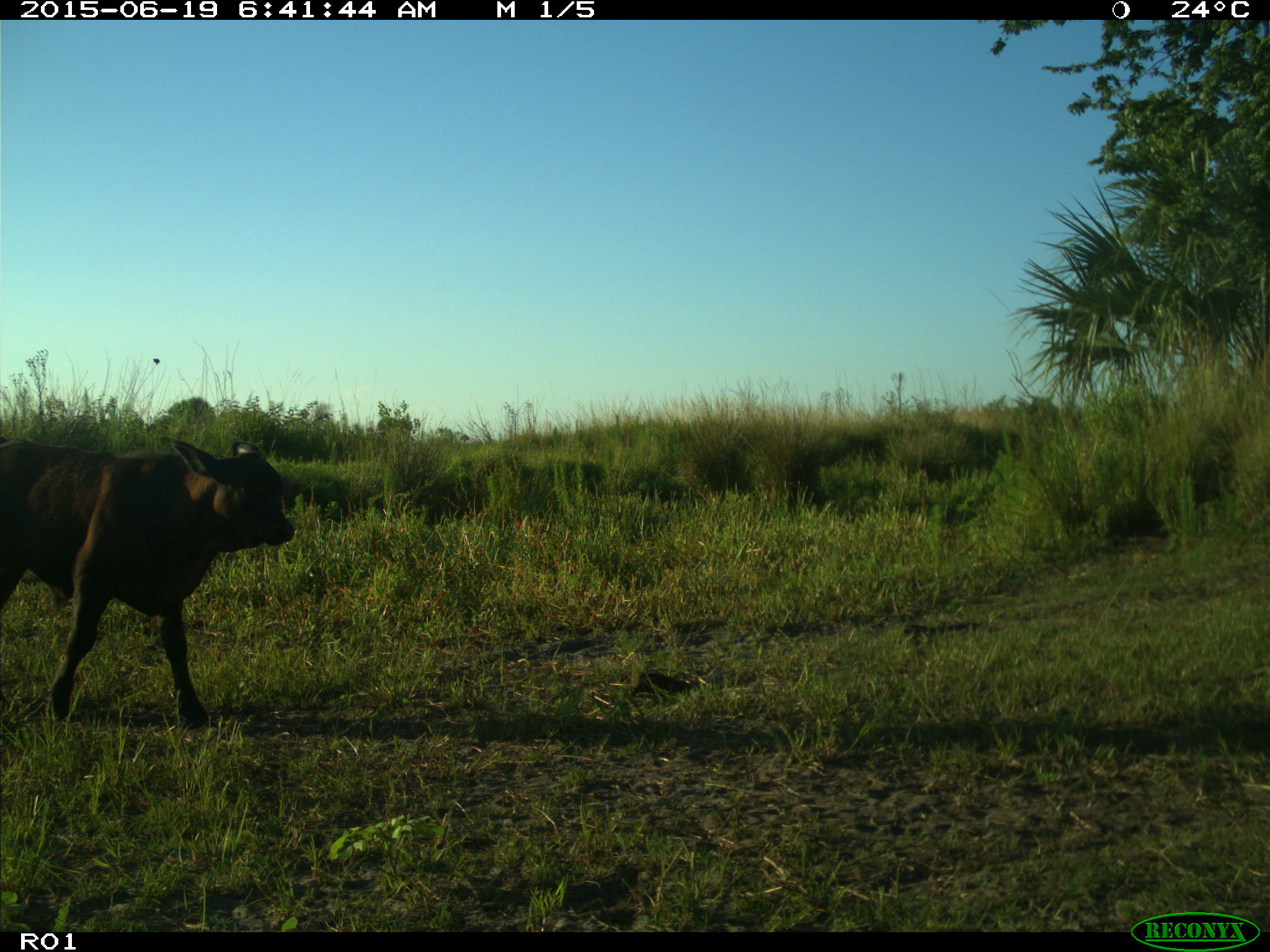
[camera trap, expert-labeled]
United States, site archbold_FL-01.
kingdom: Animalia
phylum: Chordata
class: Mammalia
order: Artiodactyla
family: Bovidae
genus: Bos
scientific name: Bos taurus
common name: domestic cow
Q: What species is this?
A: Bos taurus (domestic cow).